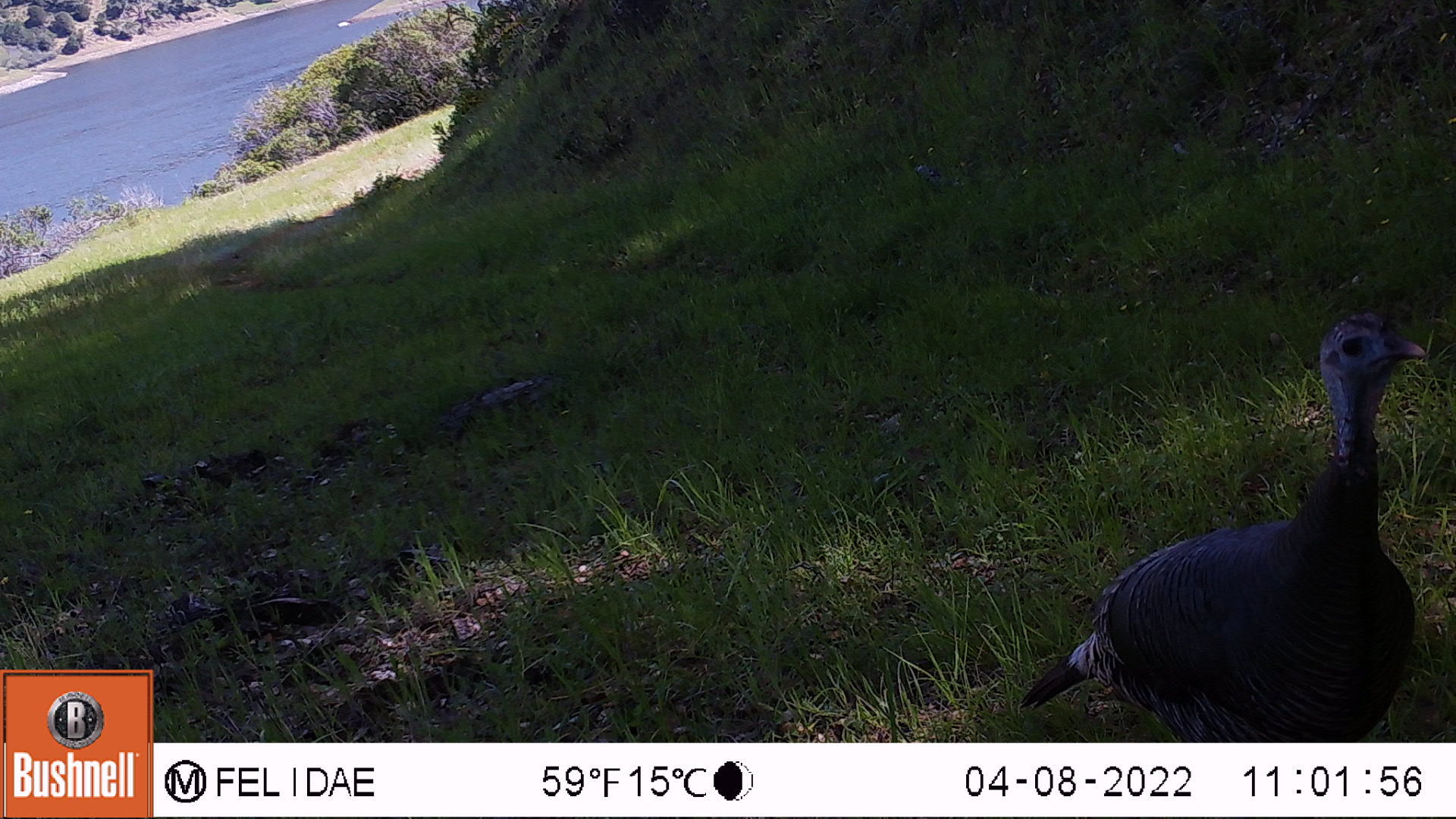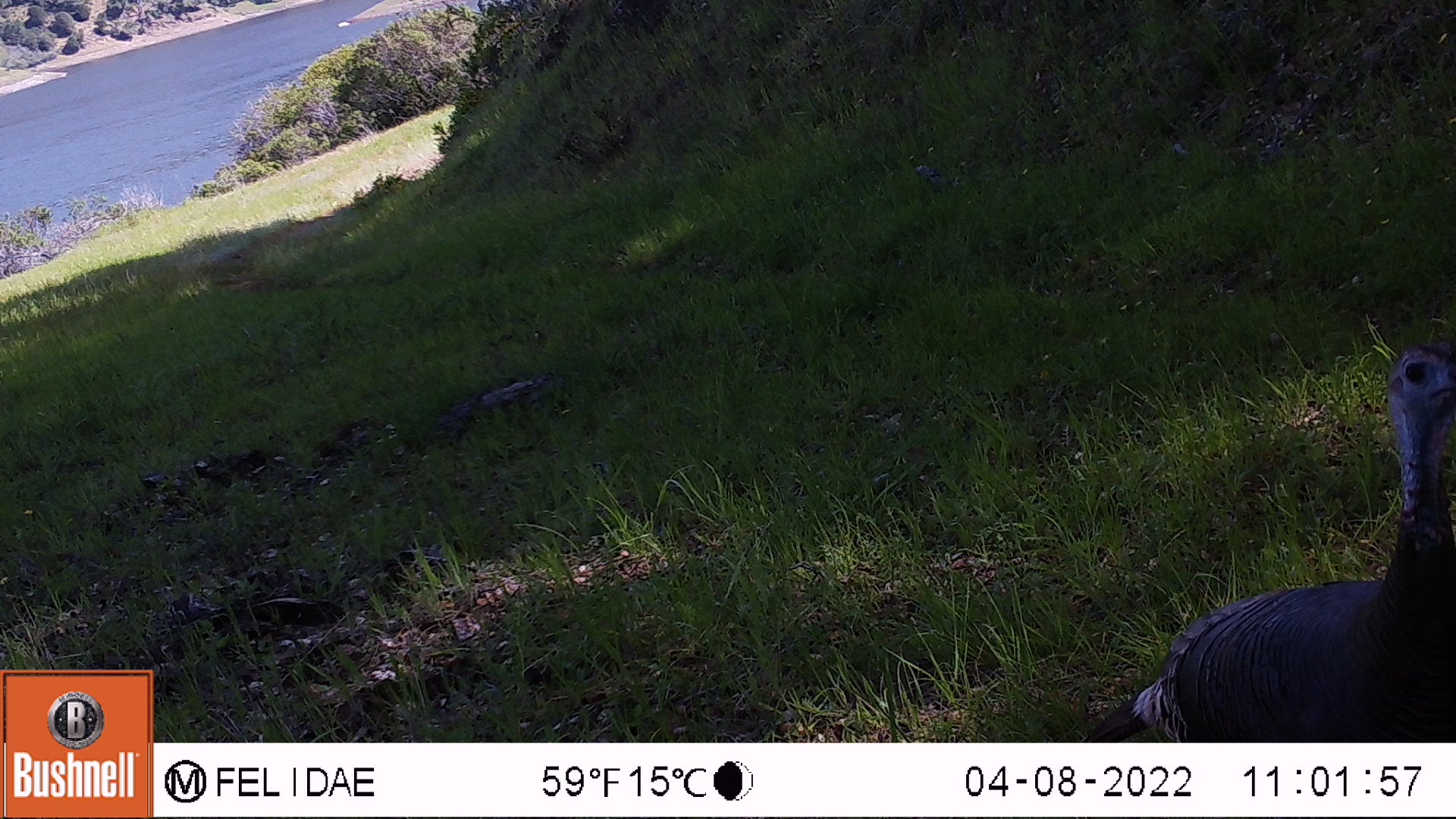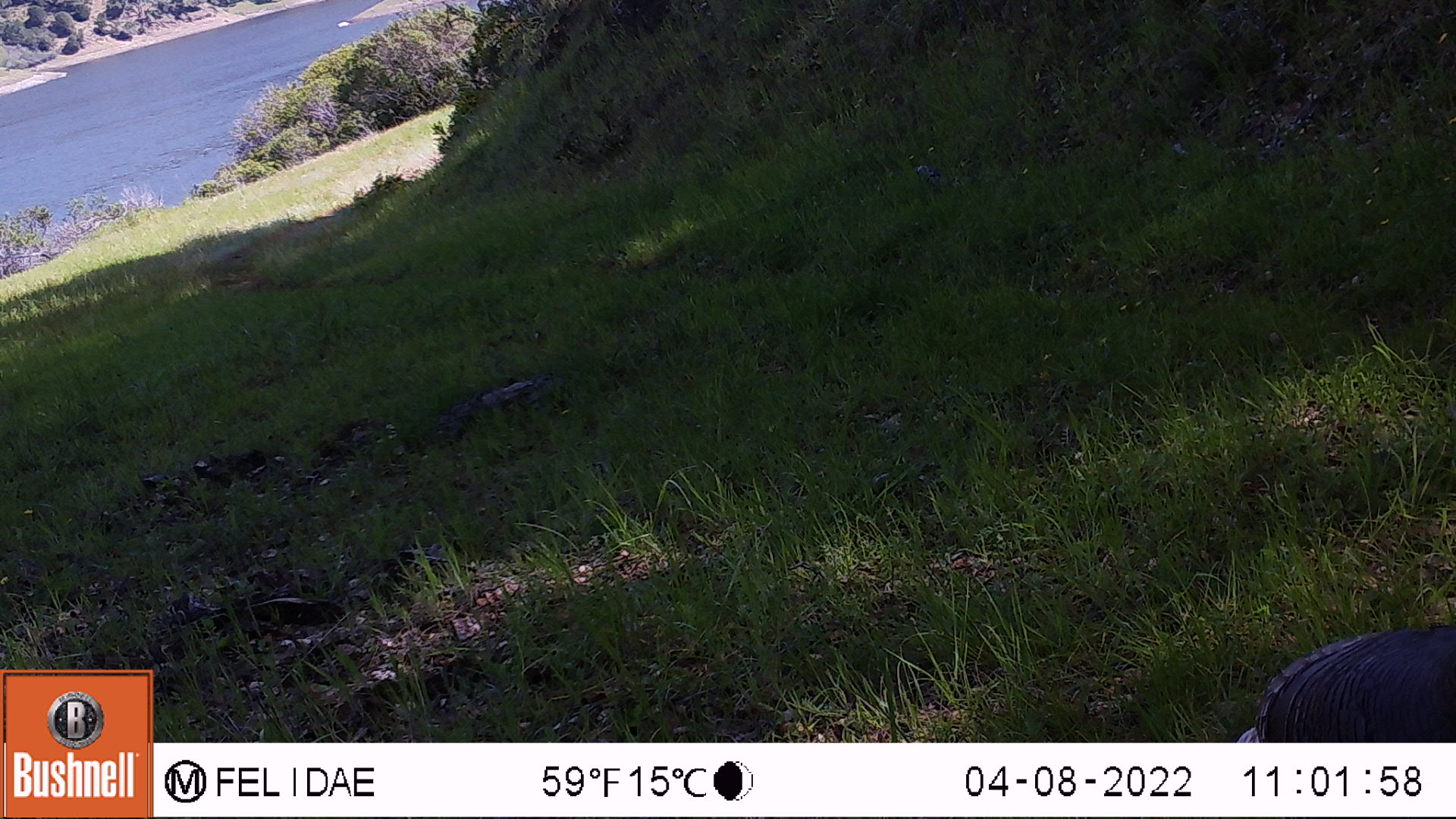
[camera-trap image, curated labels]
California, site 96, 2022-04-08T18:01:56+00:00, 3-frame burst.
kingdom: Animalia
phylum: Chordata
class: Aves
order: Galliformes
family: Phasianidae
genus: Meleagris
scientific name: Meleagris gallopavo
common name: turkey